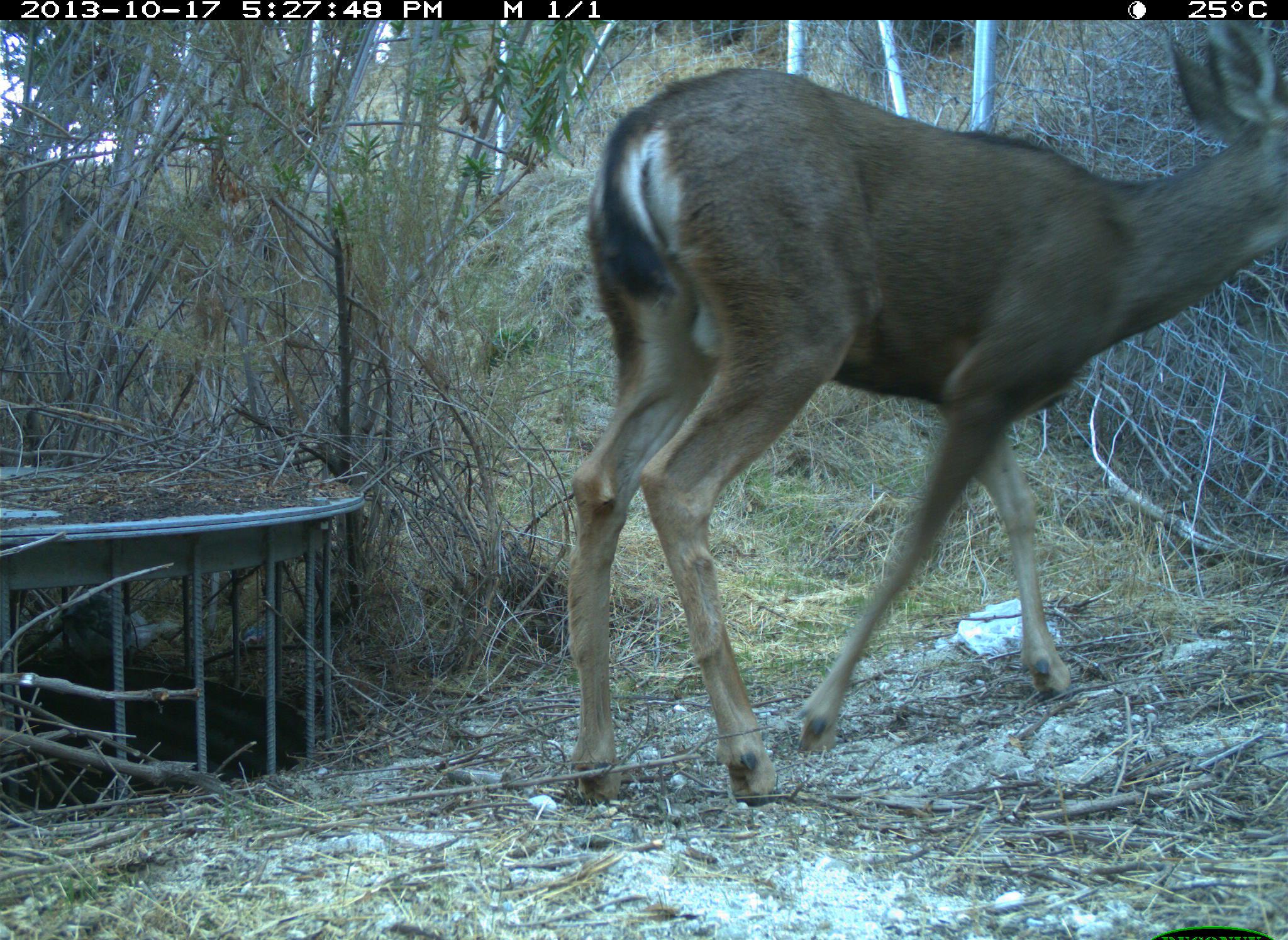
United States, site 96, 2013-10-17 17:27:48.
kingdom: Animalia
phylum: Chordata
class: Mammalia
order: Artiodactyla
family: Cervidae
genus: Odocoileus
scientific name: Odocoileus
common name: deer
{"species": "deer (Odocoileus)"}